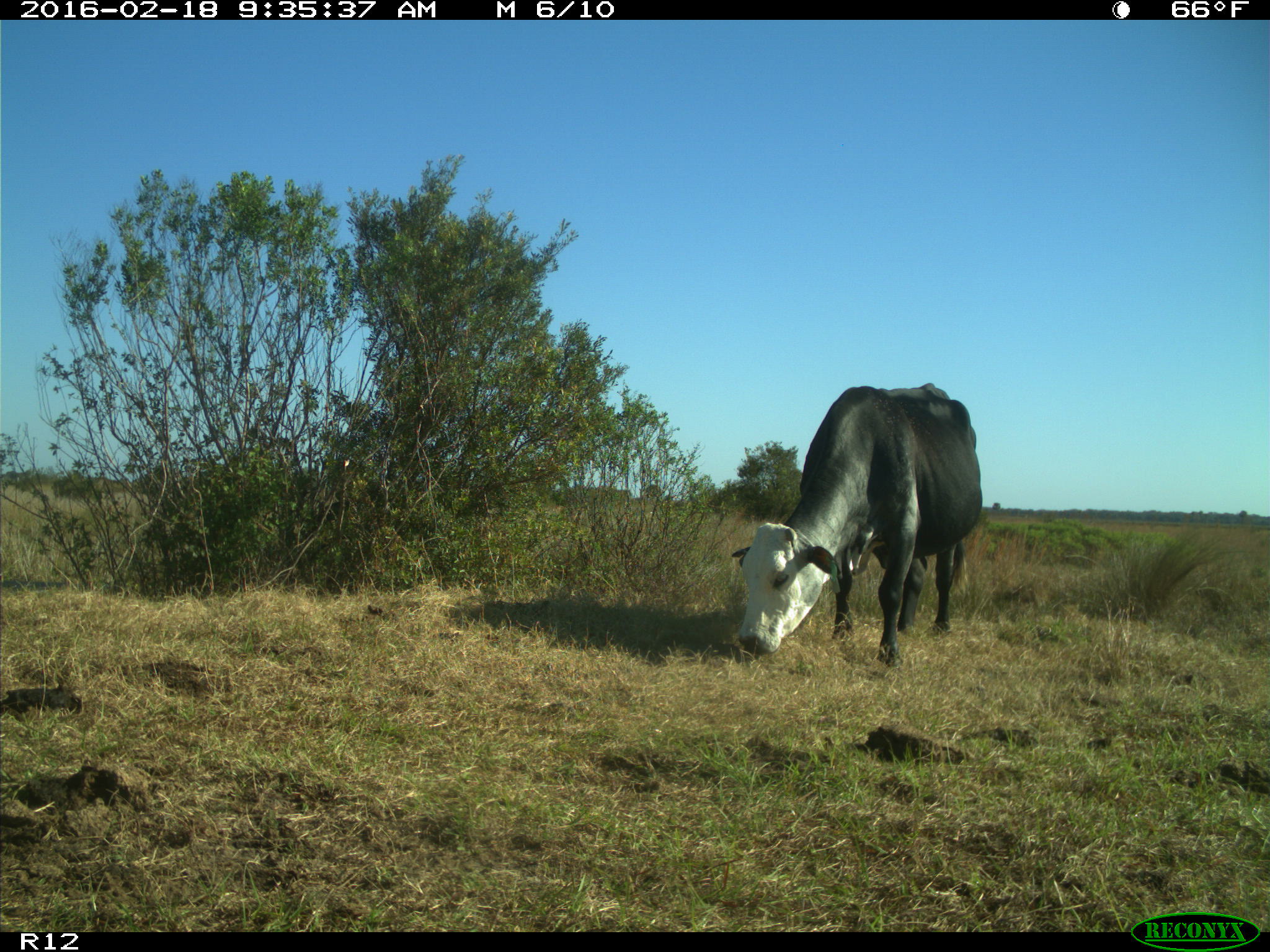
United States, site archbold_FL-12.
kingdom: Animalia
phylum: Chordata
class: Mammalia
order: Artiodactyla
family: Bovidae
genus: Bos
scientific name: Bos taurus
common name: domestic cow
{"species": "Bos taurus (domestic cow)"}